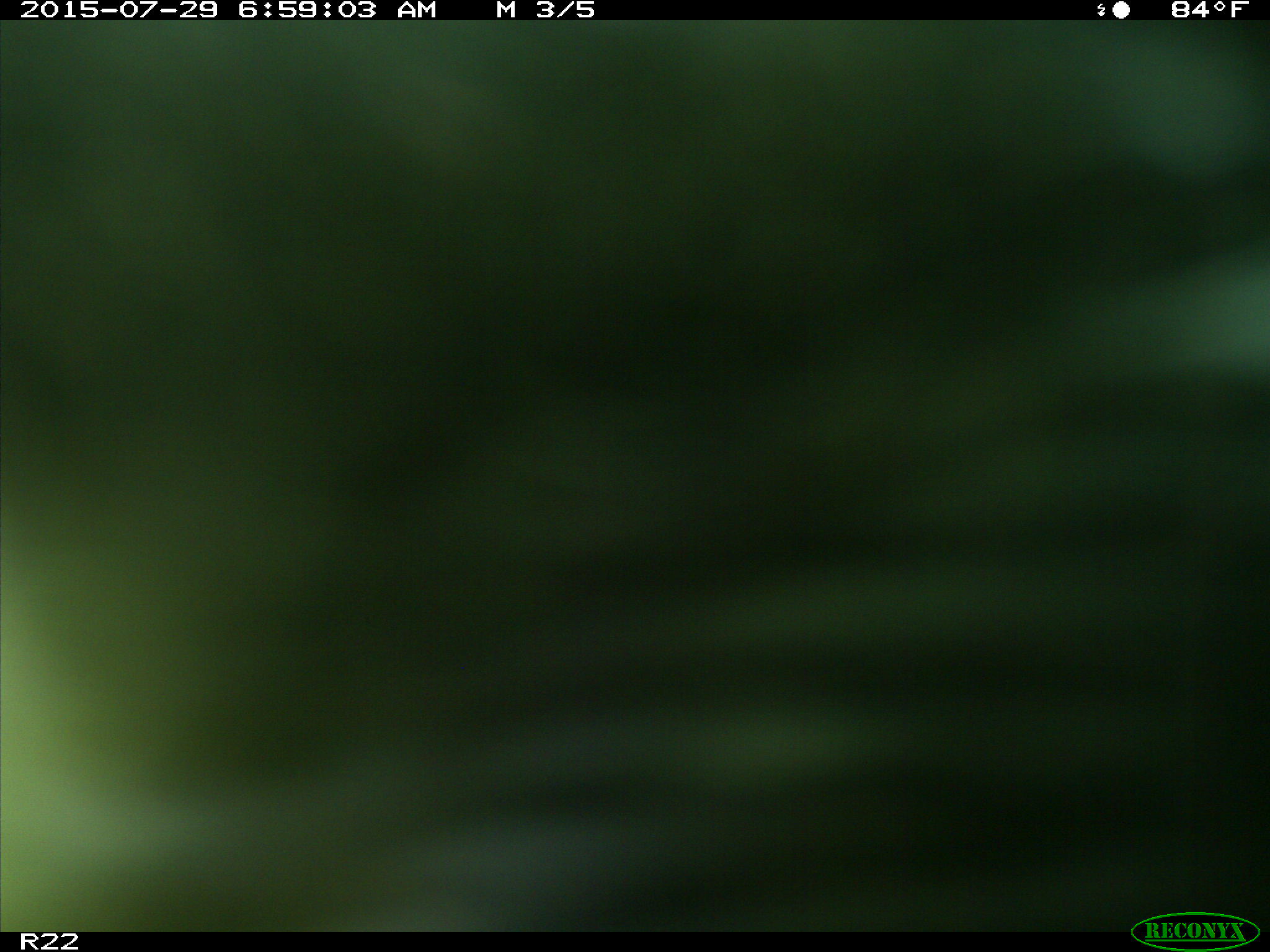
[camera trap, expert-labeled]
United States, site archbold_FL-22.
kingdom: Animalia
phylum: Chordata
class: Mammalia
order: Artiodactyla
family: Bovidae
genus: Bos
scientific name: Bos taurus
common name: domestic cow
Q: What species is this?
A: Bos taurus (domestic cow).